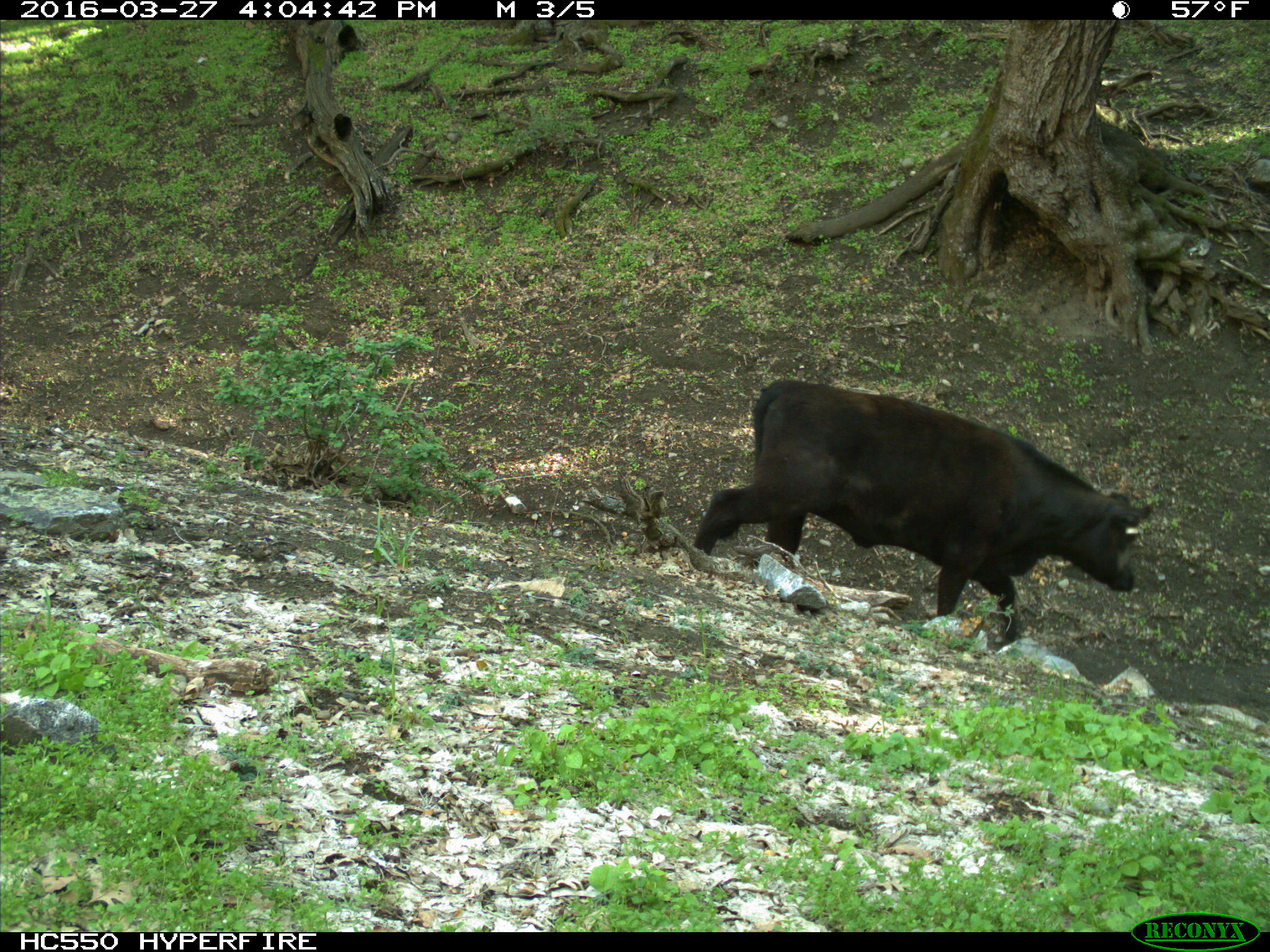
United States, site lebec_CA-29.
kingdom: Animalia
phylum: Chordata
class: Mammalia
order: Artiodactyla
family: Bovidae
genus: Bos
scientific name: Bos taurus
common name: domestic cow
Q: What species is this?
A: Bos taurus (domestic cow).